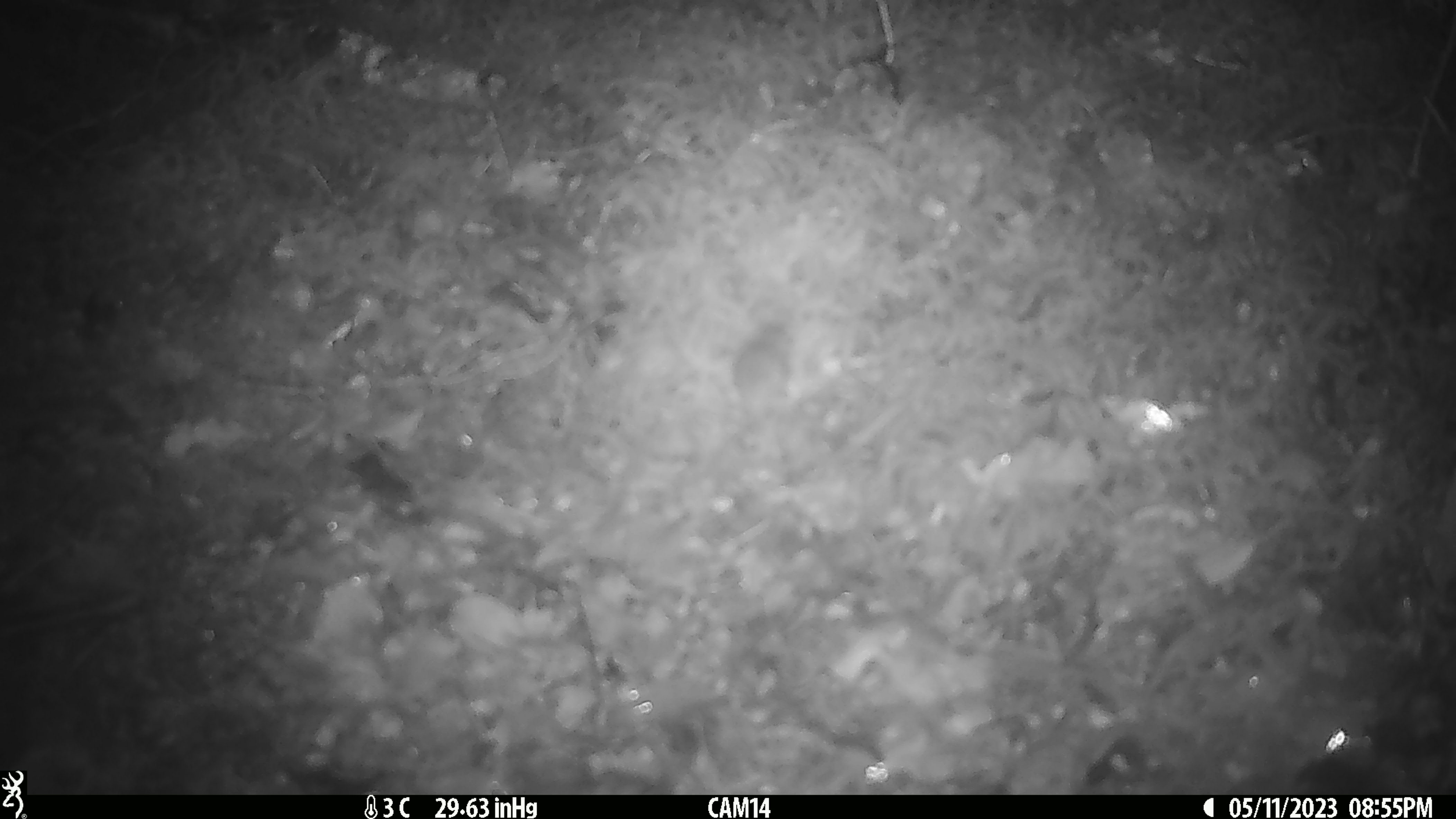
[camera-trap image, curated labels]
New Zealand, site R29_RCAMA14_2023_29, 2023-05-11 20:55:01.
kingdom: Animalia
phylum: Chordata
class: Mammalia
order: Rodentia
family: Muridae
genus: Mus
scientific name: Mus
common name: mouse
Mouse (Mus).